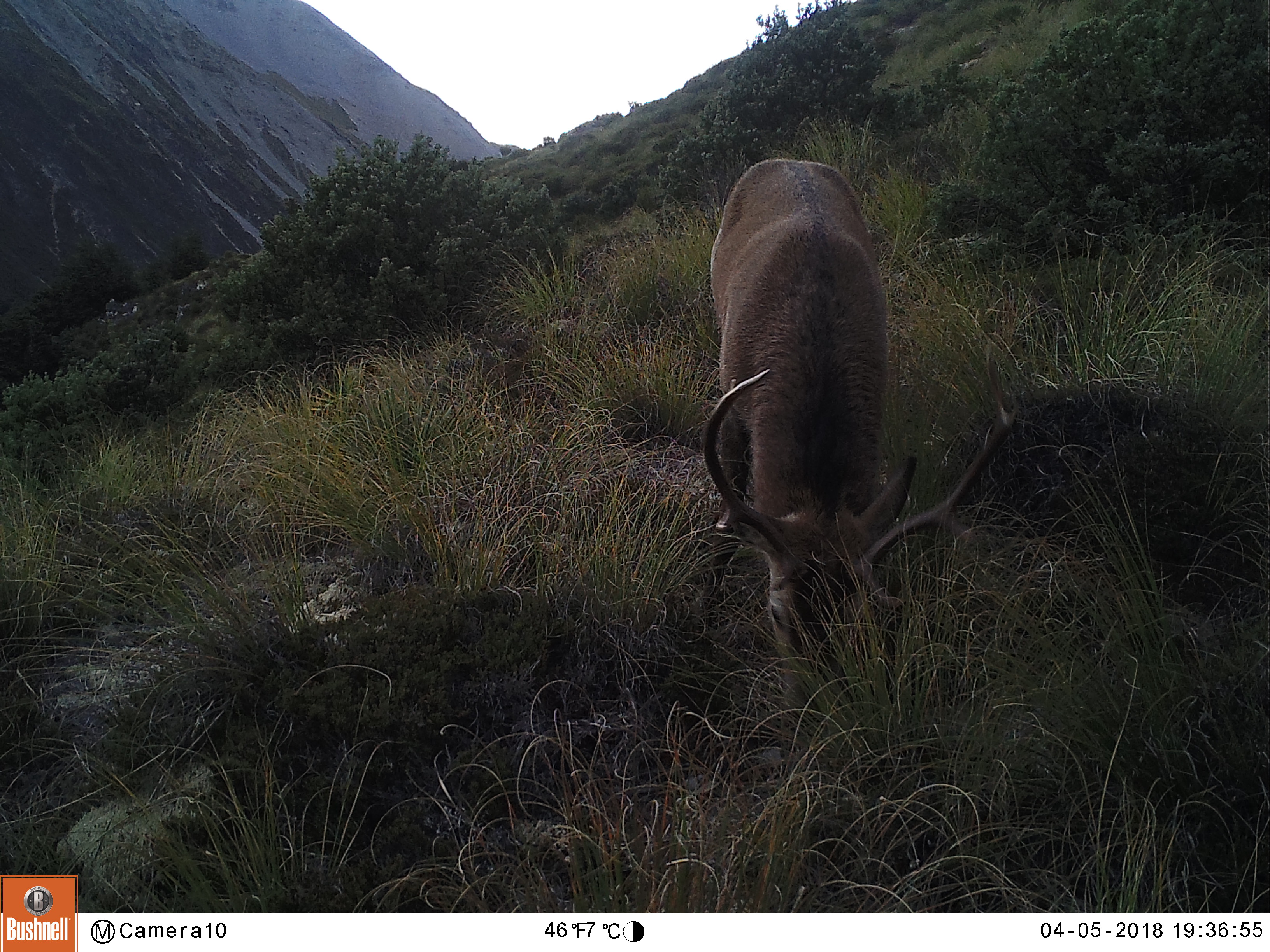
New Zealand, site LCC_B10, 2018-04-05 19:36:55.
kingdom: Animalia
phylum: Chordata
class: Mammalia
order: Artiodactyla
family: Cervidae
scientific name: Cervidae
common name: deer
Deer (Cervidae).